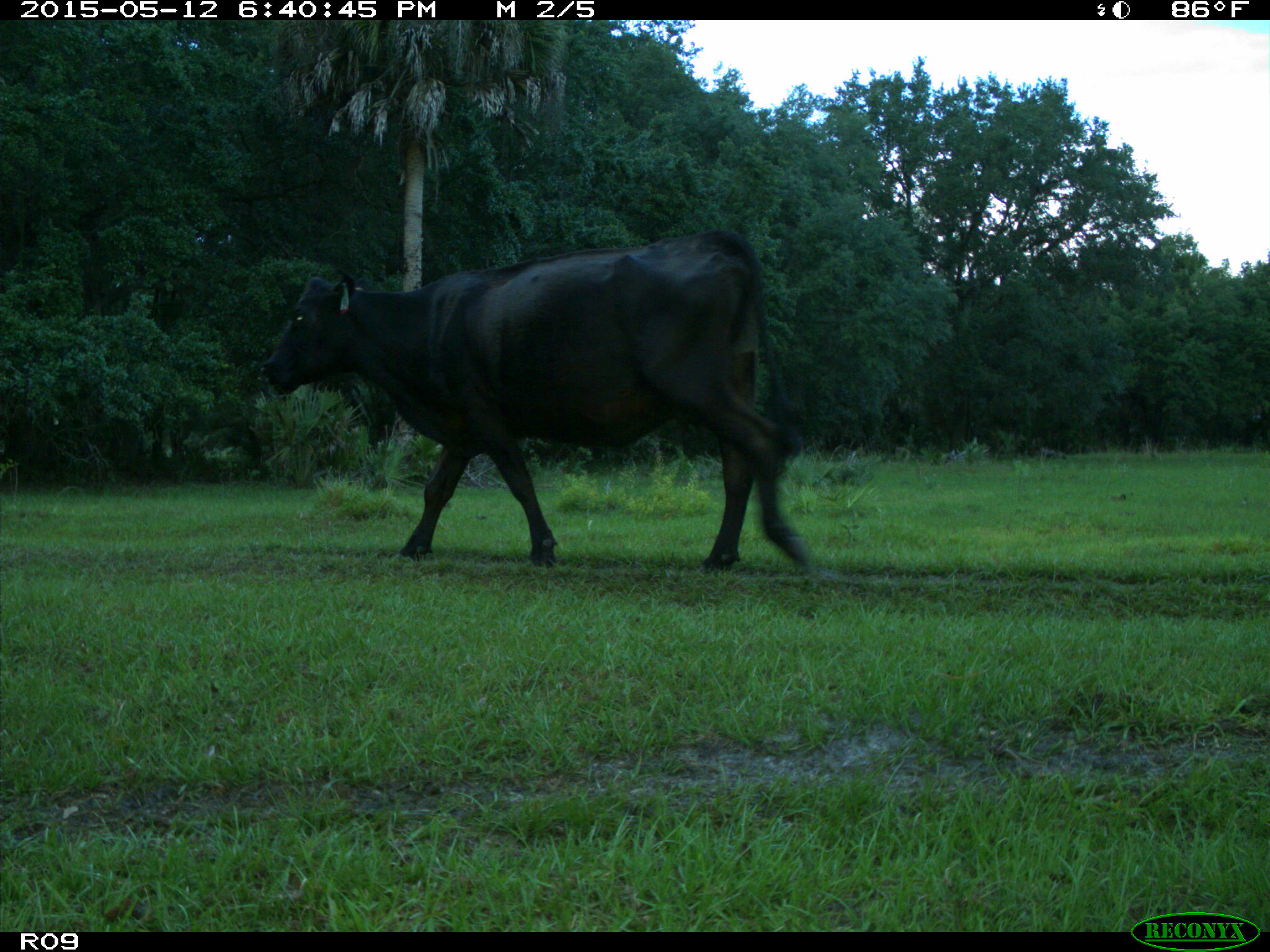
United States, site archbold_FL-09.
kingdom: Animalia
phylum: Chordata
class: Mammalia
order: Artiodactyla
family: Bovidae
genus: Bos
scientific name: Bos taurus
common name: domestic cow